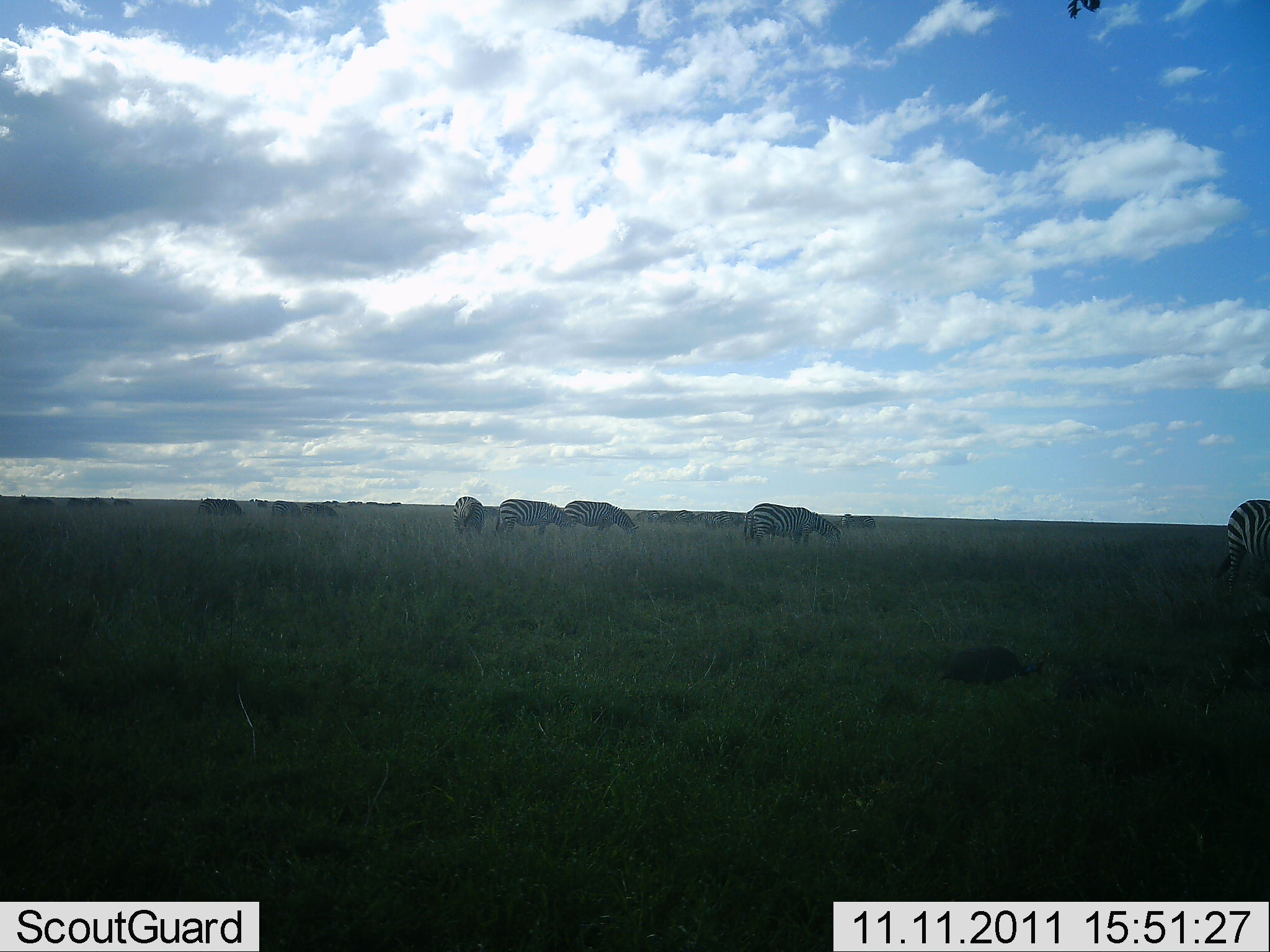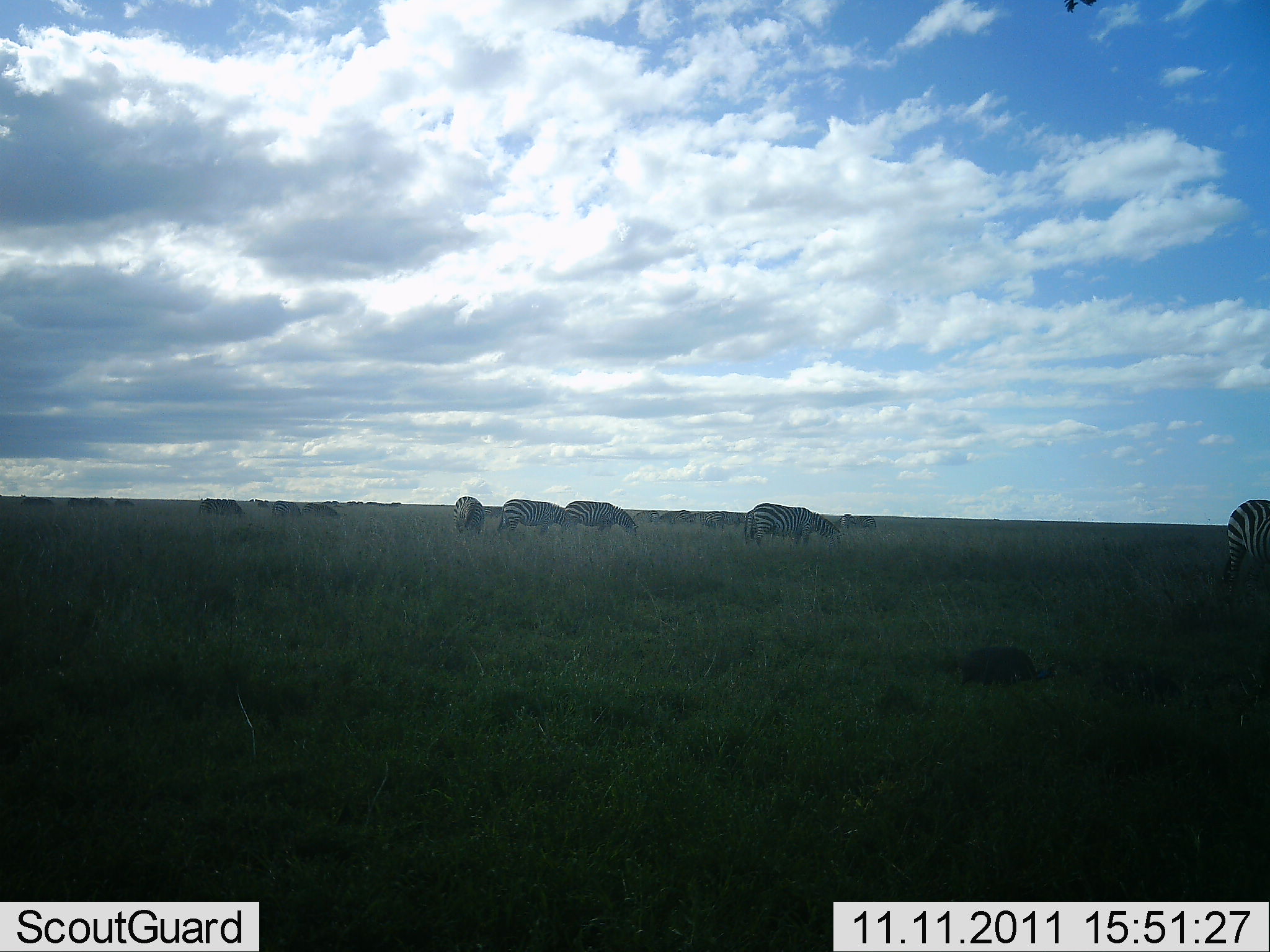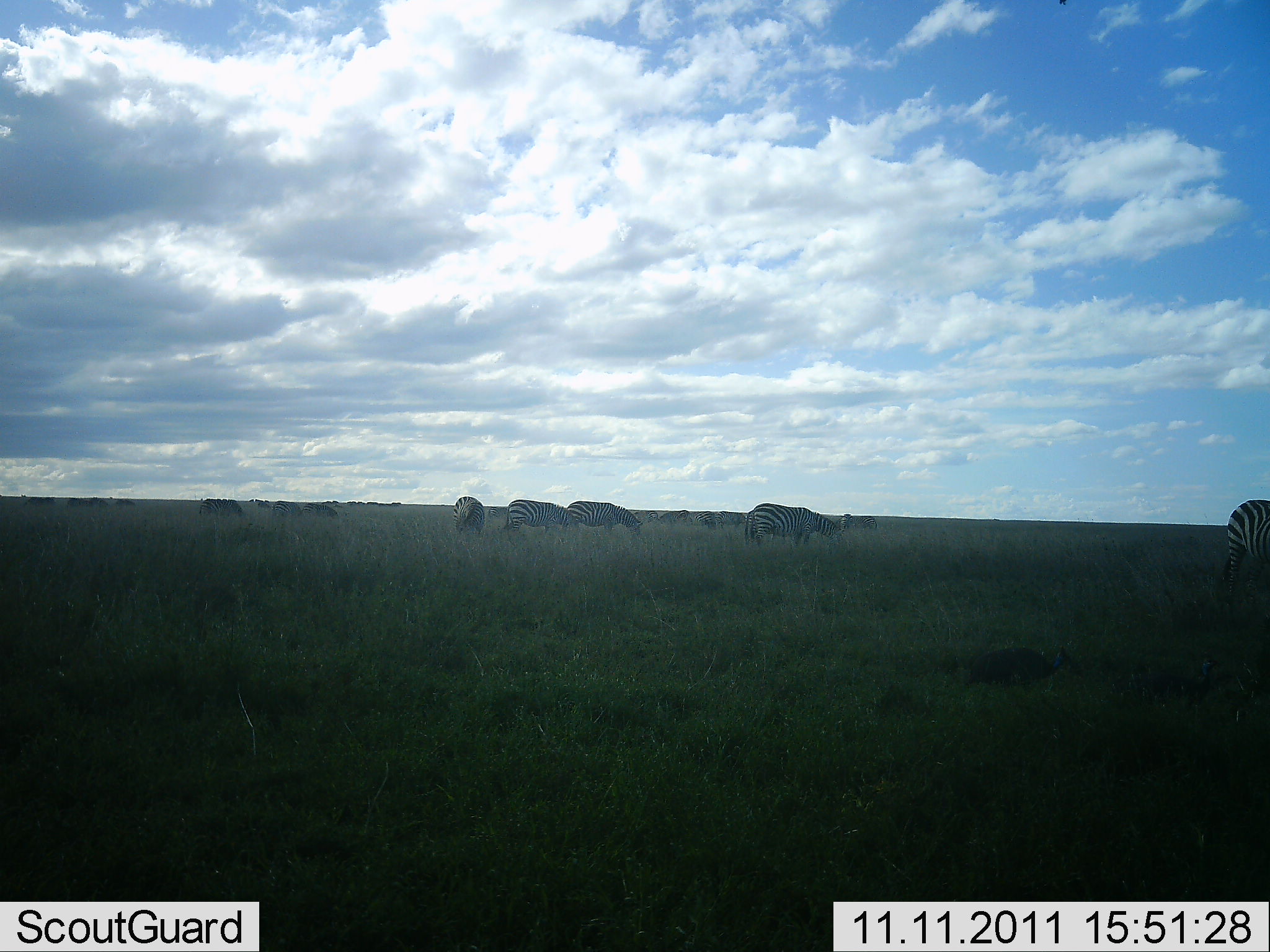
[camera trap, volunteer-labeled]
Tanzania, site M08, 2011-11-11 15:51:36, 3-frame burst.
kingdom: Animalia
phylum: Chordata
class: Aves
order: Galliformes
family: Numididae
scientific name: Numididae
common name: guinea fowl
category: guineafowl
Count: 3.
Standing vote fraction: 11%.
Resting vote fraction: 0%.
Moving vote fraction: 100%.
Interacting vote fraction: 0%.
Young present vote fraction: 0%.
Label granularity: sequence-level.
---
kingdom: Animalia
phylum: Chordata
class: Mammalia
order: Perissodactyla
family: Equidae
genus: Equus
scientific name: Equus quagga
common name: plains zebra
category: zebra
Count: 10.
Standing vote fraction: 38%.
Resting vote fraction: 0%.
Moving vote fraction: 24%.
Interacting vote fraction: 0%.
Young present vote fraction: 0%.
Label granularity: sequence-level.